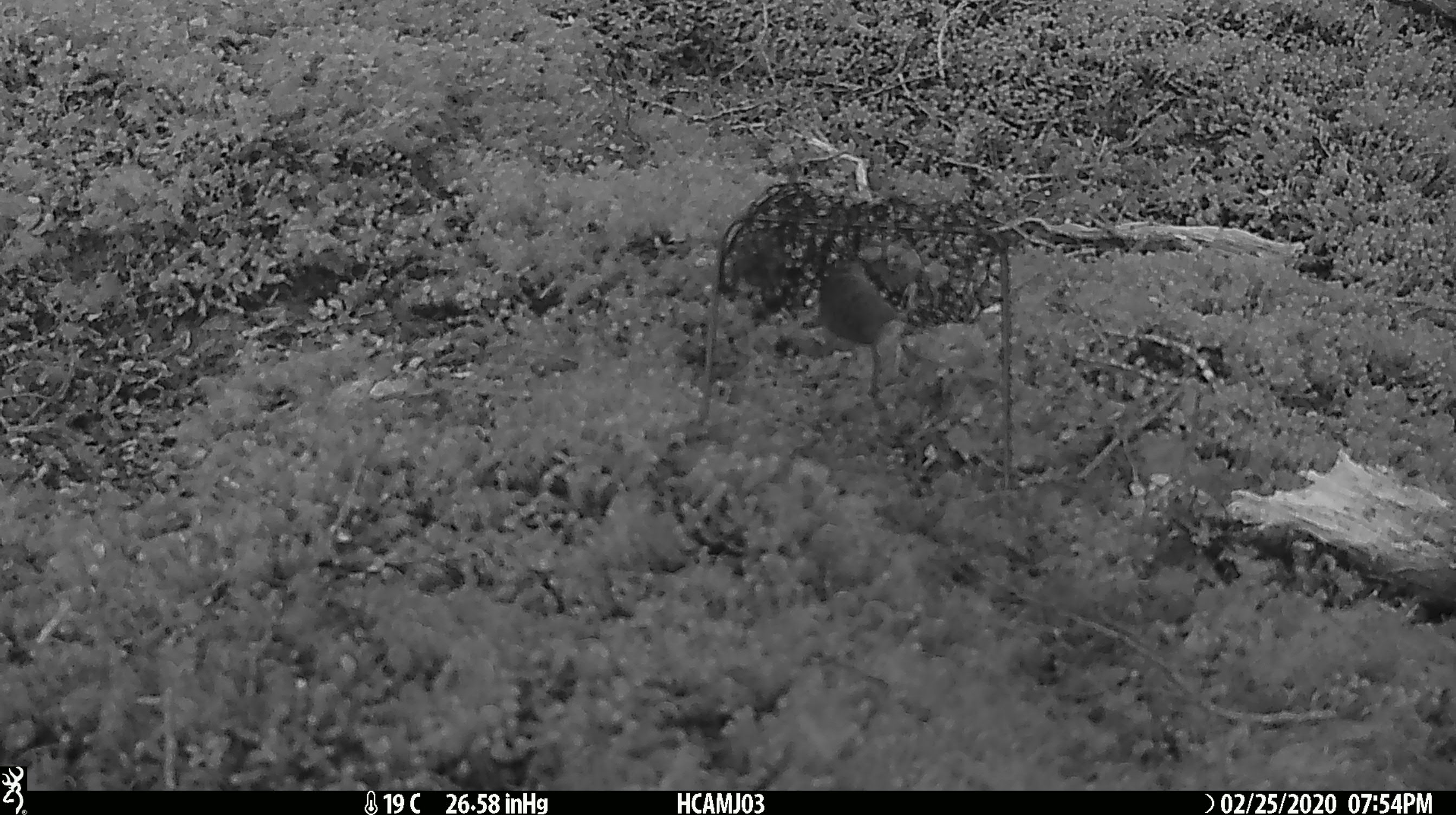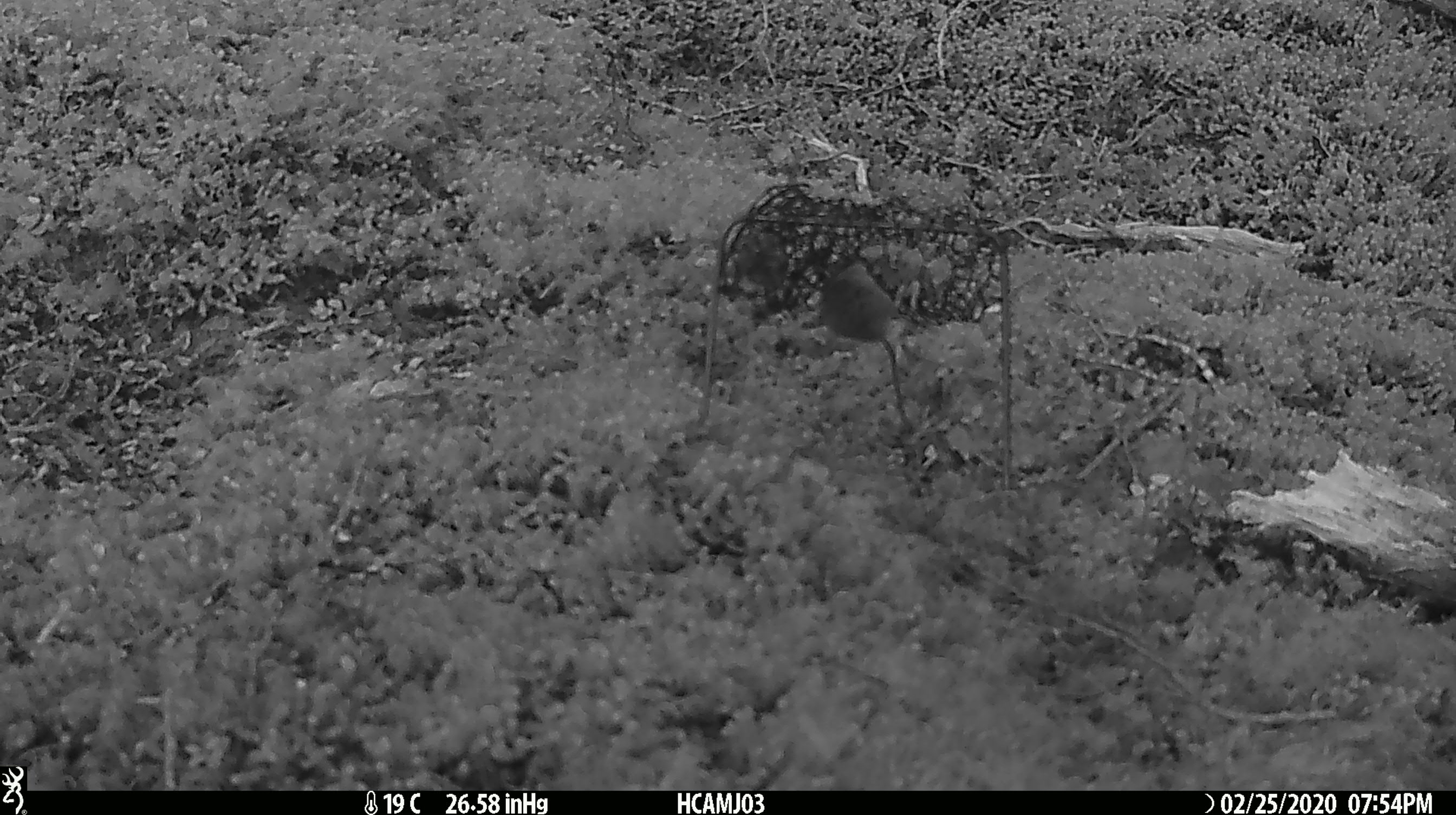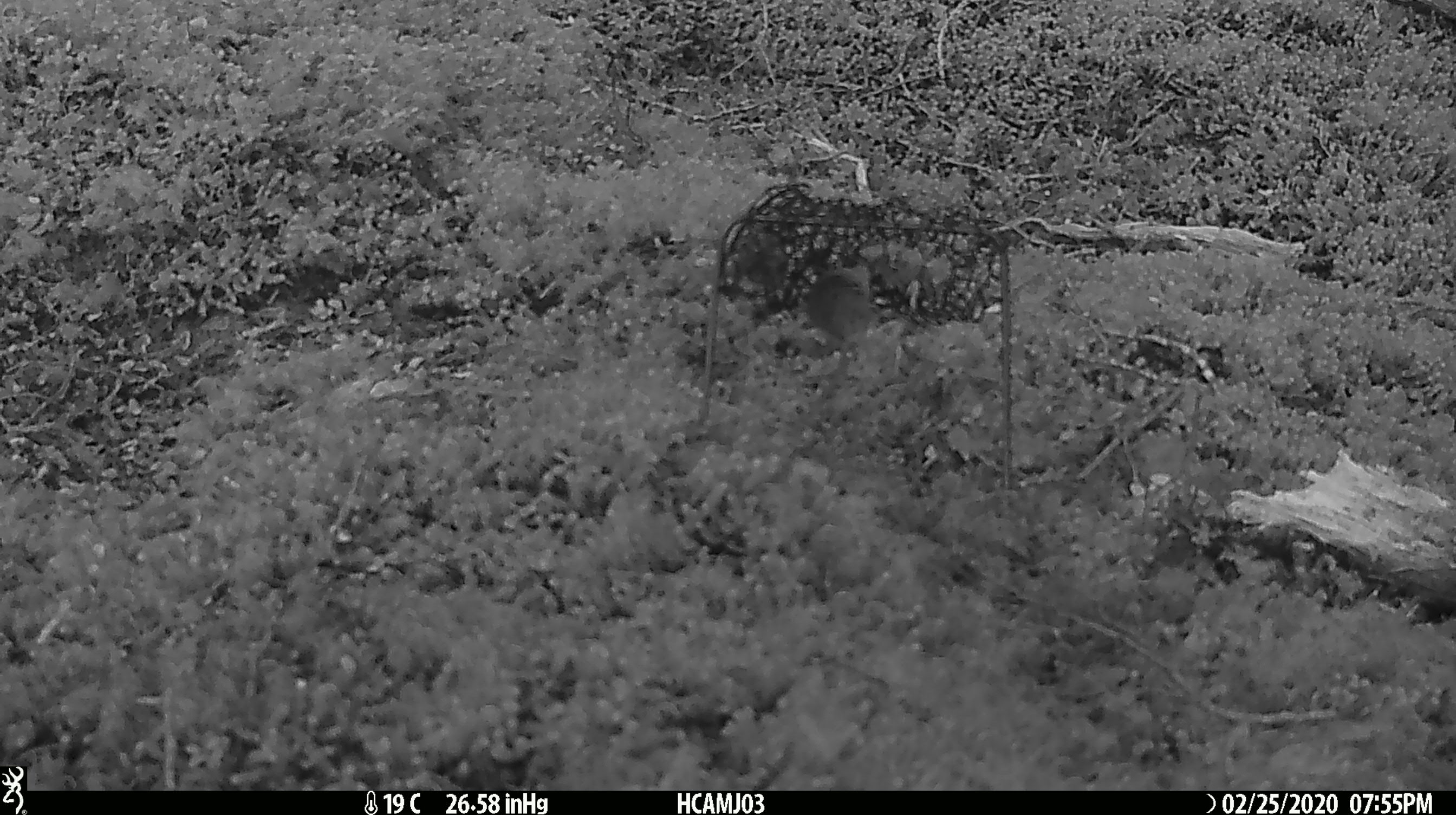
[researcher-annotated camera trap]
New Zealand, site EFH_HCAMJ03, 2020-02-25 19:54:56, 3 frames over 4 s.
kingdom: Animalia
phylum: Chordata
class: Mammalia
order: Rodentia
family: Muridae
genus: Mus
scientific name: Mus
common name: mouse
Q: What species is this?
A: Mouse (Mus).